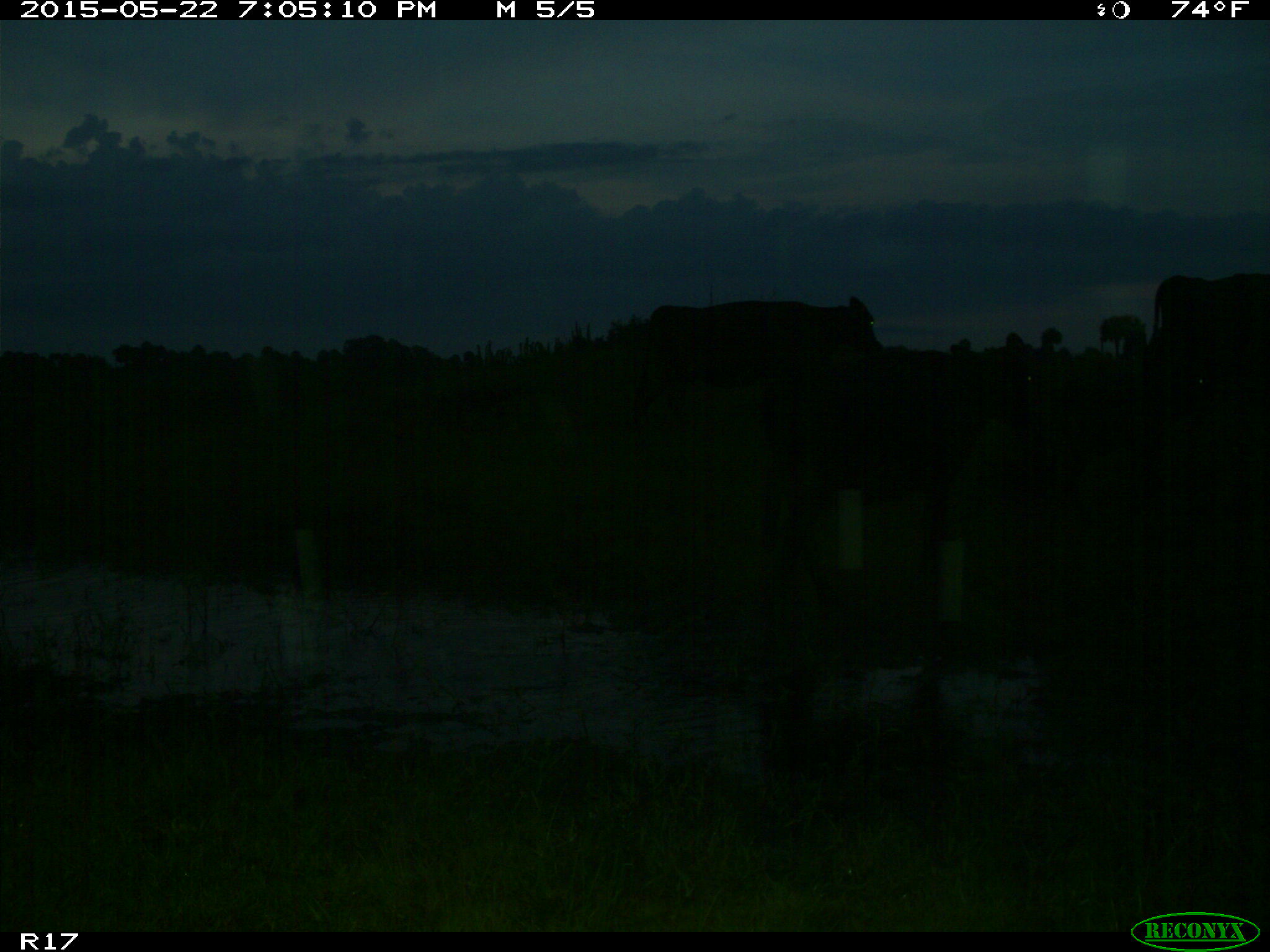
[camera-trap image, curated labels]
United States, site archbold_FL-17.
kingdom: Animalia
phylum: Chordata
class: Mammalia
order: Artiodactyla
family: Bovidae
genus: Bos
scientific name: Bos taurus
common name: domestic cow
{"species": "Bos taurus (domestic cow)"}